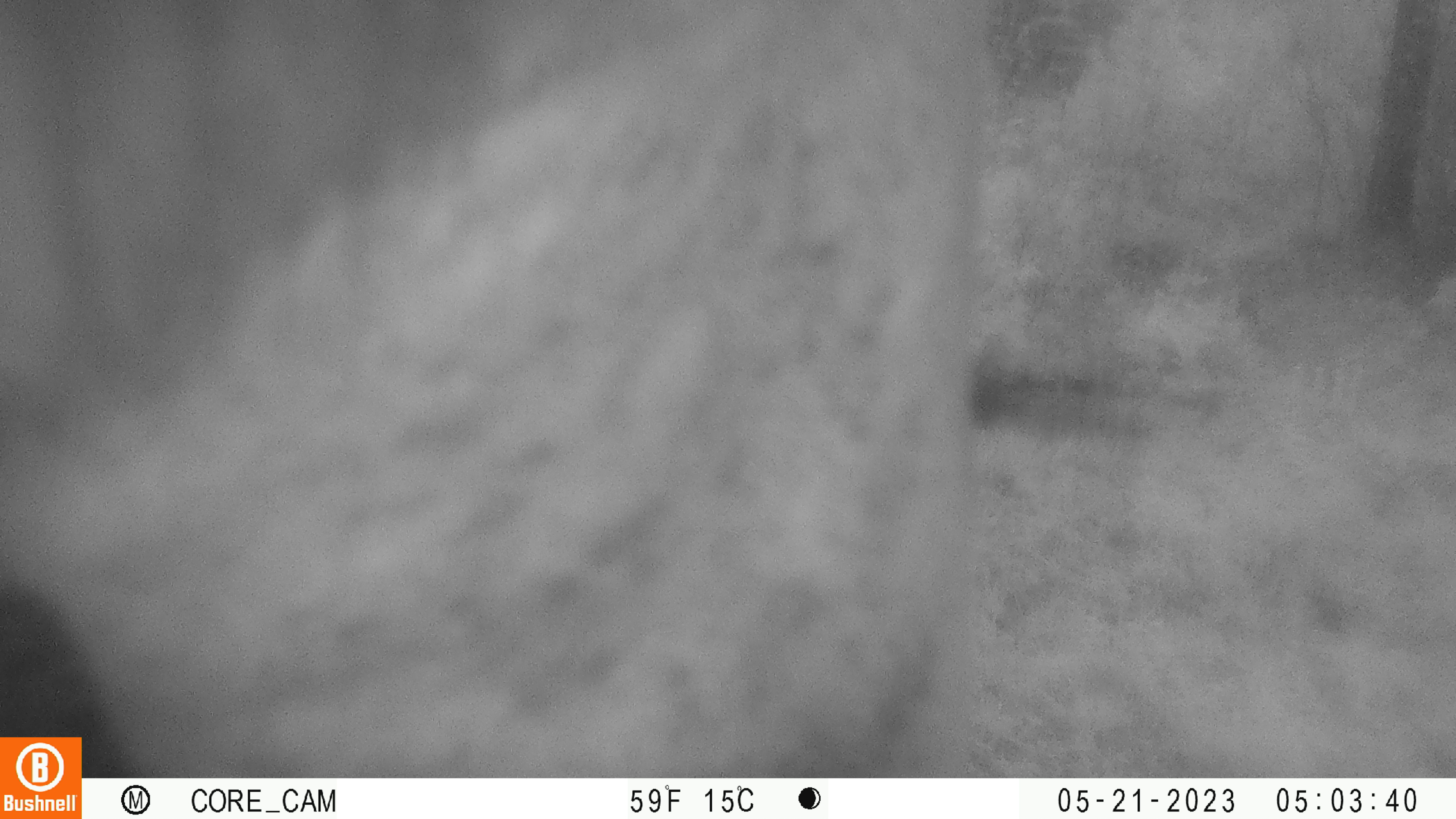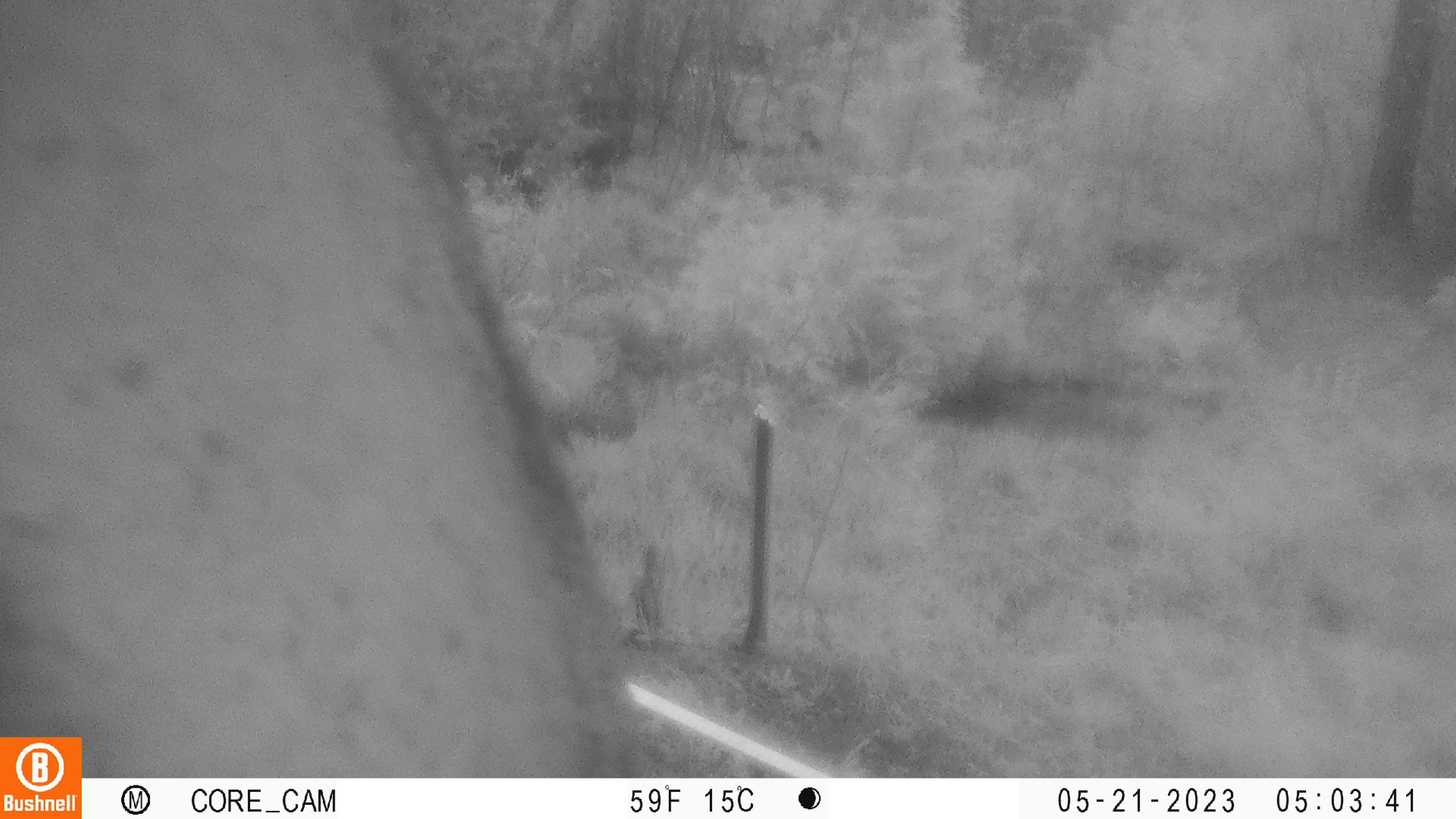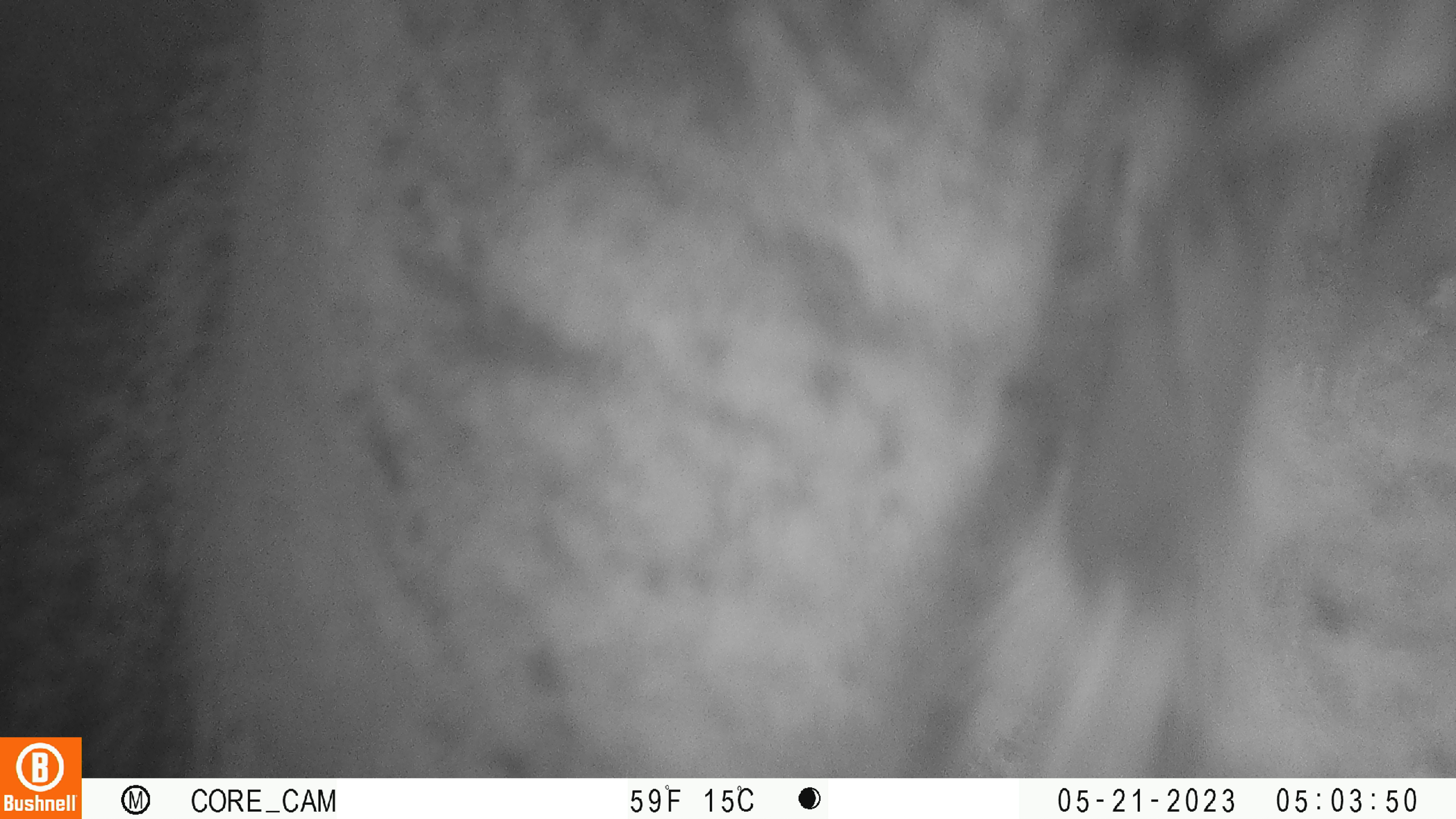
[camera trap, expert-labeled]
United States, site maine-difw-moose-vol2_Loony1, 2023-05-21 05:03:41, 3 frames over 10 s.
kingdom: Animalia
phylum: Chordata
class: Mammalia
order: Artiodactyla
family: Cervidae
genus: Alces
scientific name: Alces alces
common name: moose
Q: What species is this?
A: Moose (Alces alces).